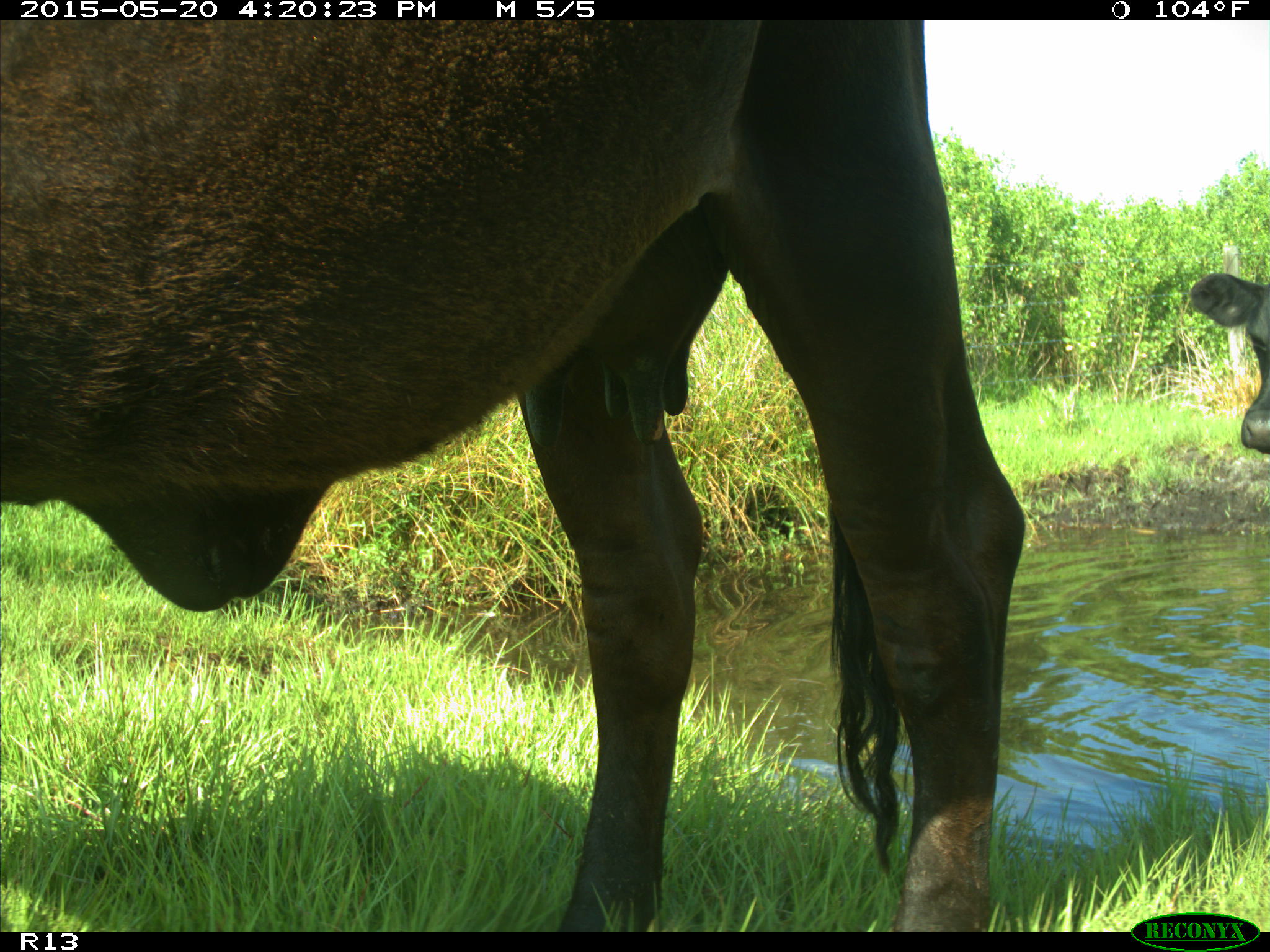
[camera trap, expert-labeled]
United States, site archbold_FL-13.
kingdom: Animalia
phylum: Chordata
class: Mammalia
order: Artiodactyla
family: Bovidae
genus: Bos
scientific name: Bos taurus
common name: domestic cow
Bos taurus (domestic cow).